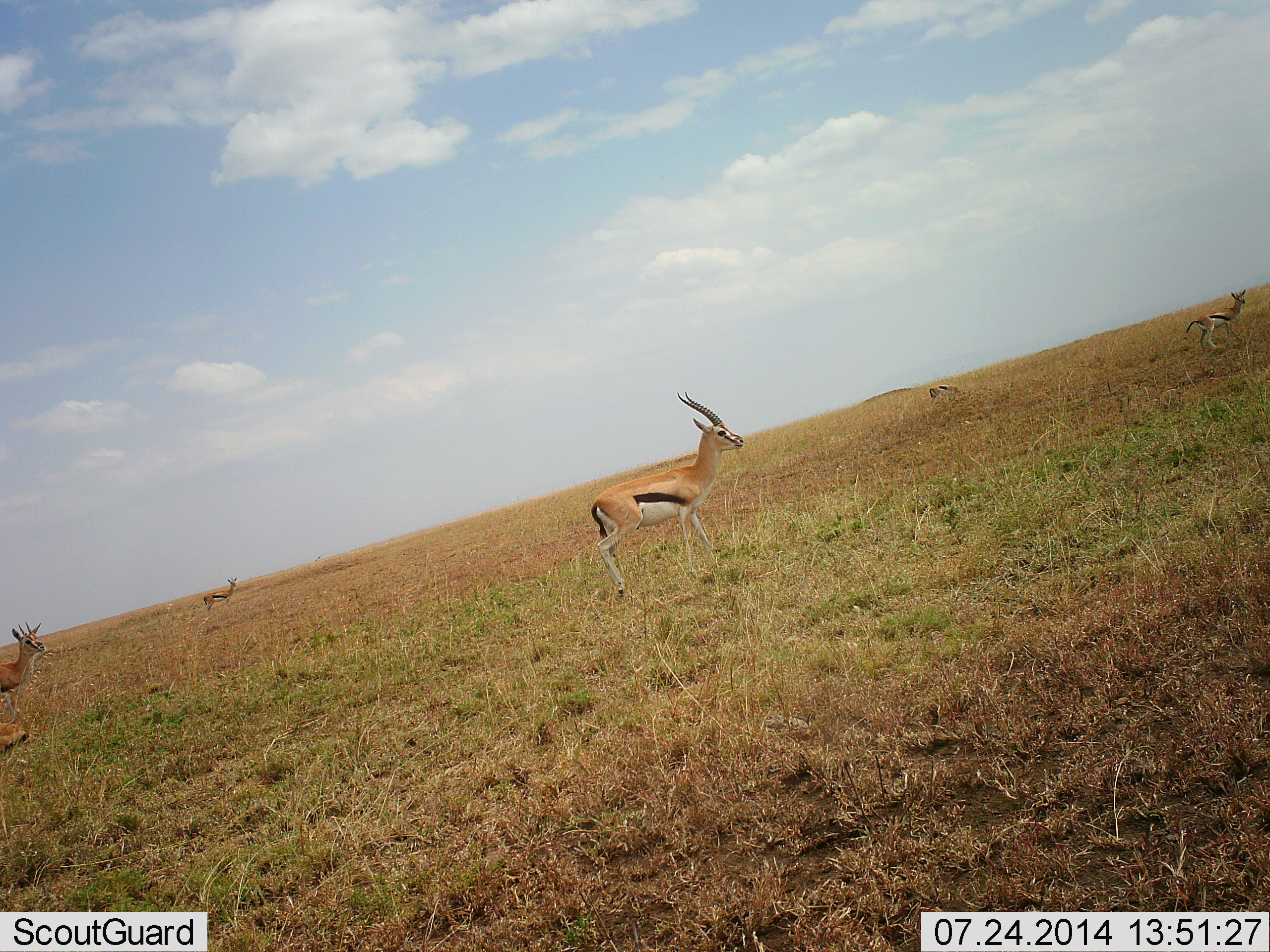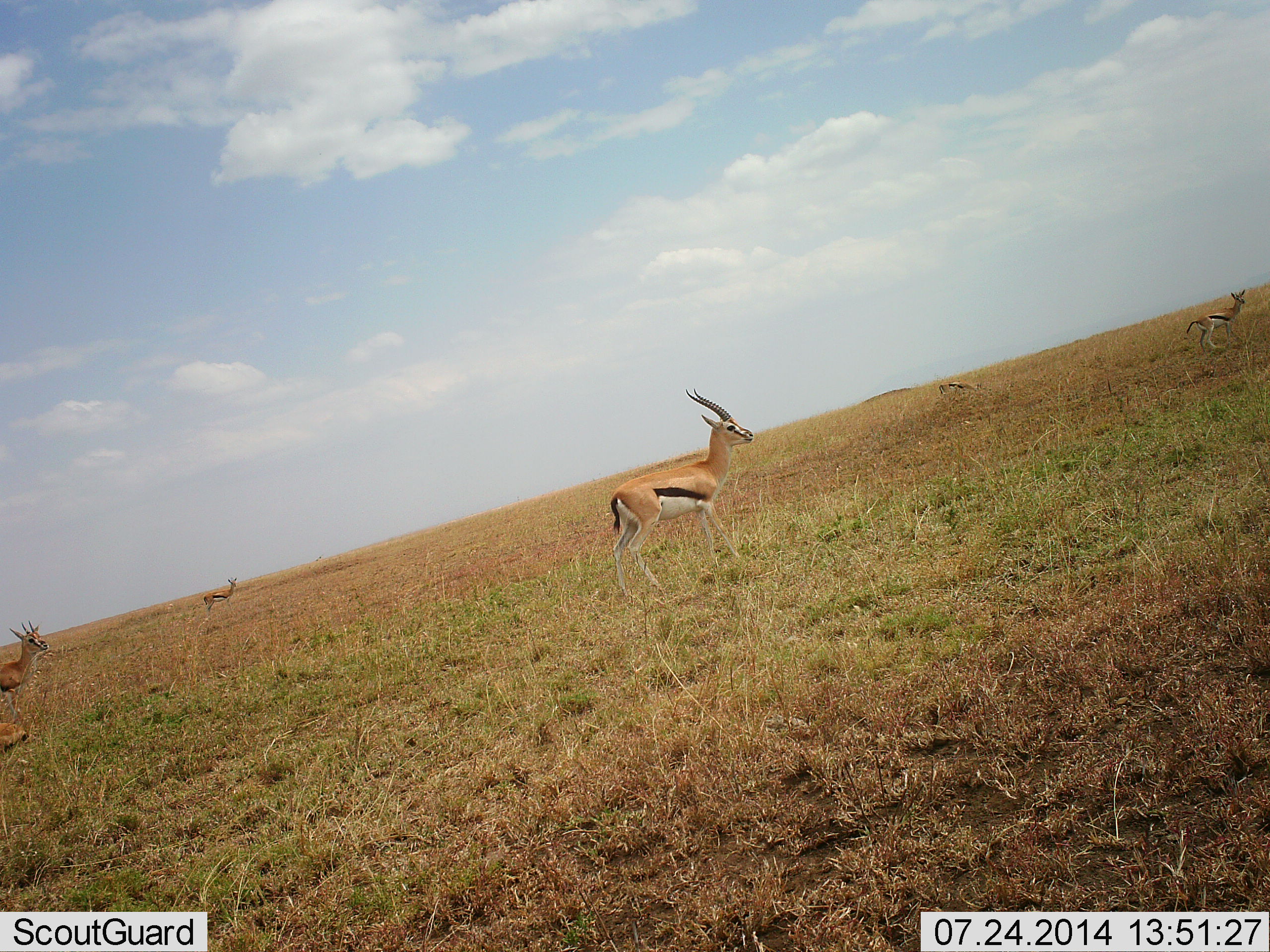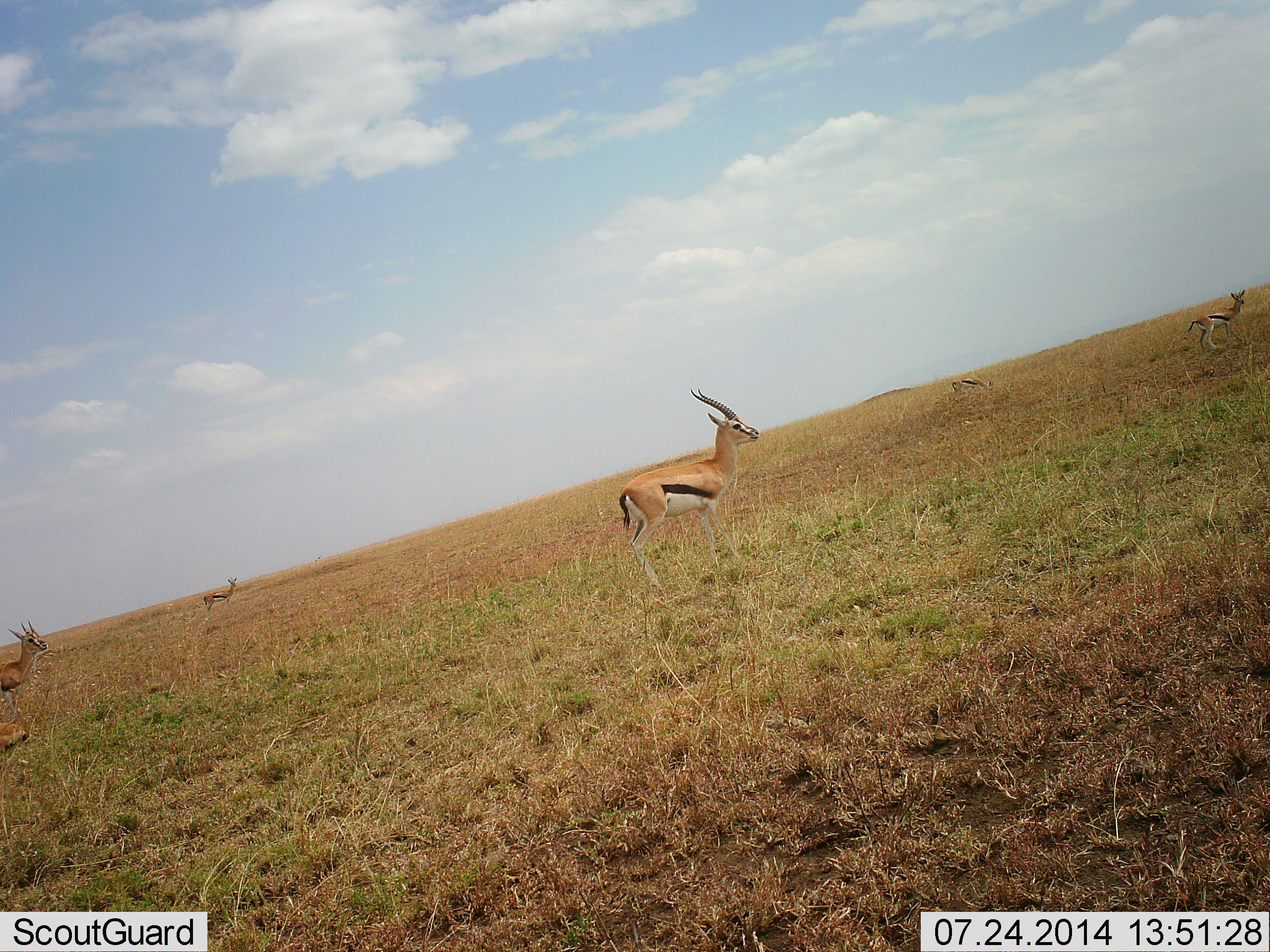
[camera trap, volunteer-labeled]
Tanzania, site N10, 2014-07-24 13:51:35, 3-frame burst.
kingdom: Animalia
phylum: Chordata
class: Mammalia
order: Artiodactyla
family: Bovidae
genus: Eudorcas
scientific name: Eudorcas thomsonii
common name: thomson's gazelle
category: gazellethomsons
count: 6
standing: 90%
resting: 80%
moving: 70%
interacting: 0%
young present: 0%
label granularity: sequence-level